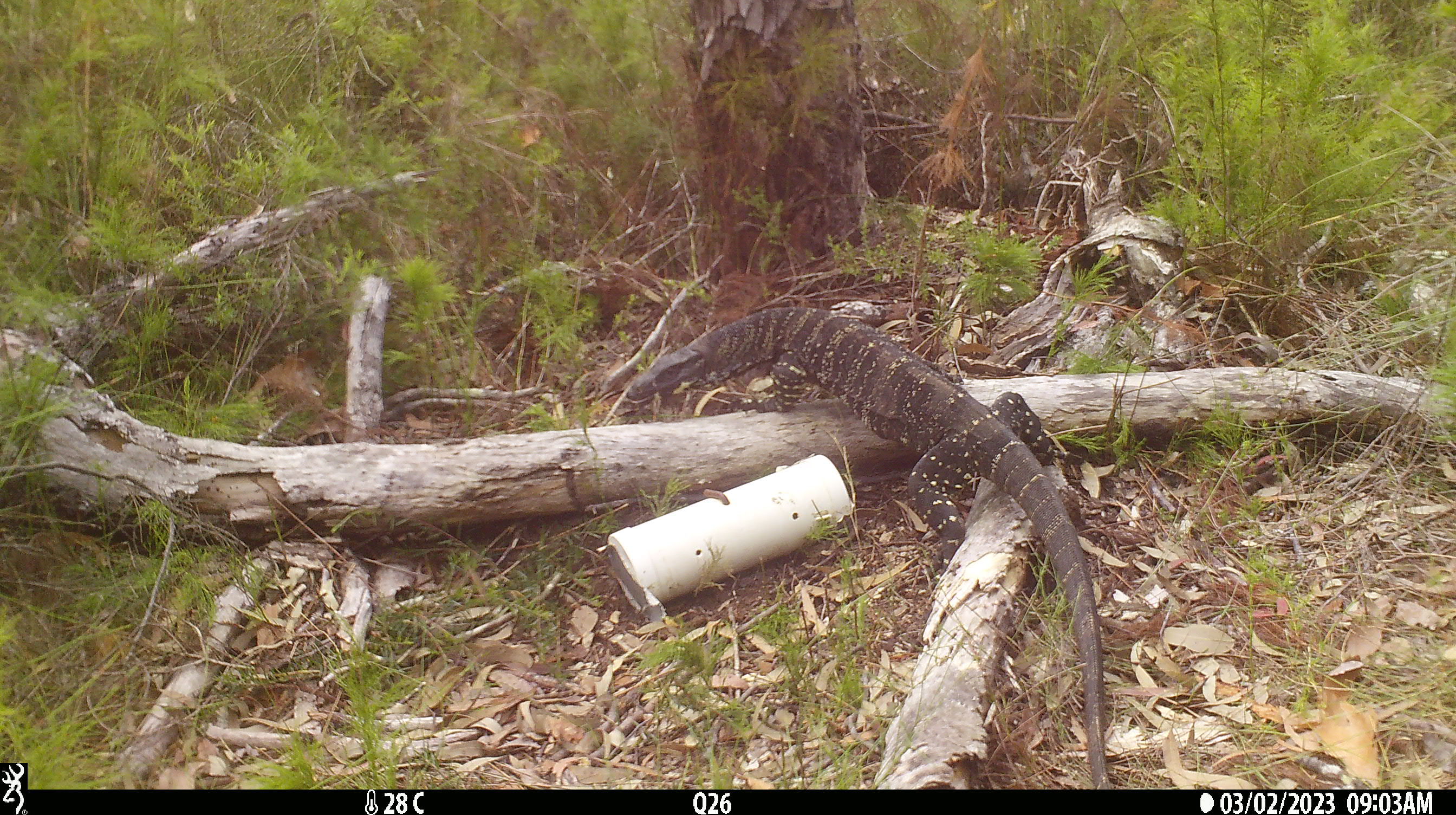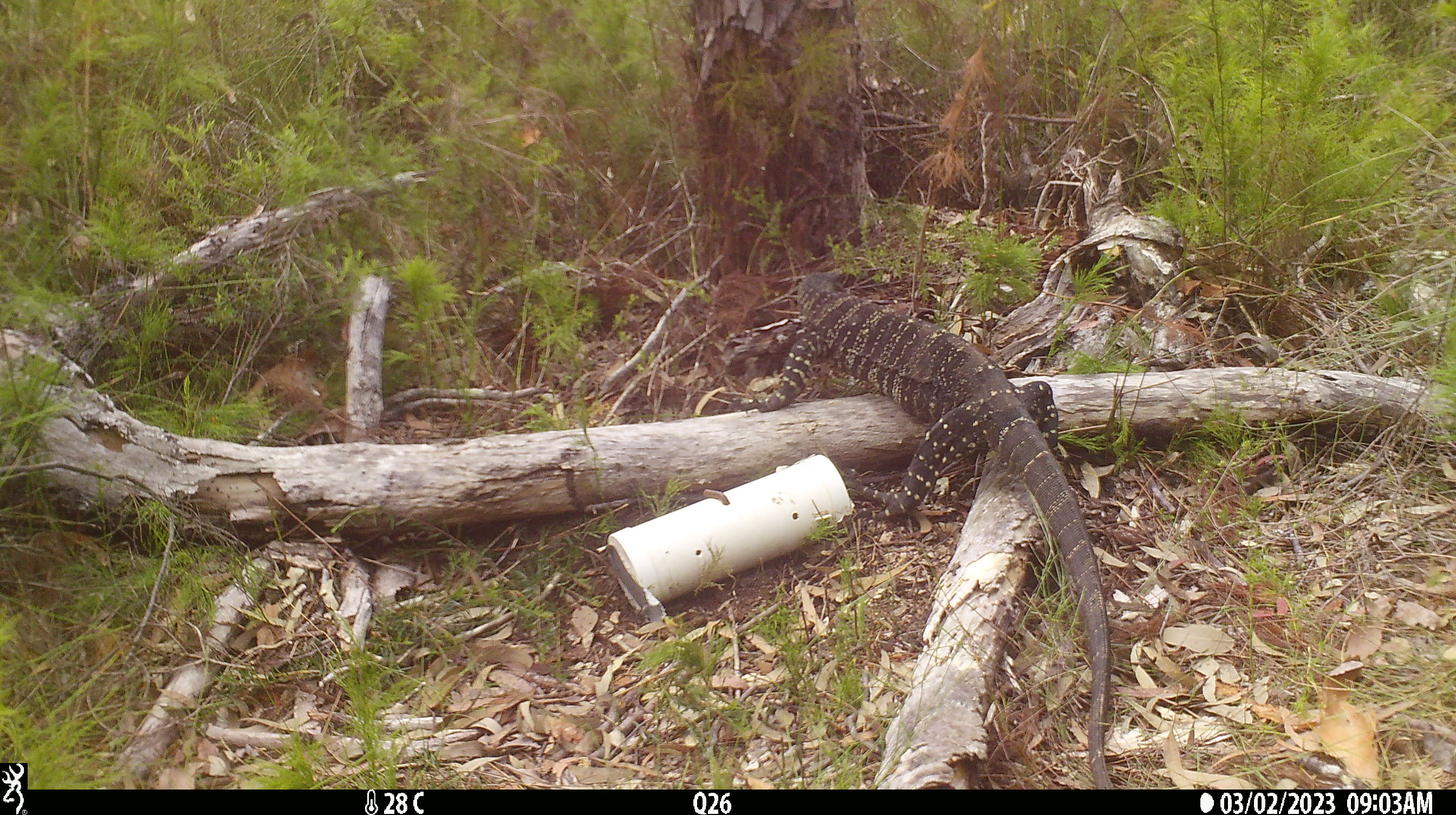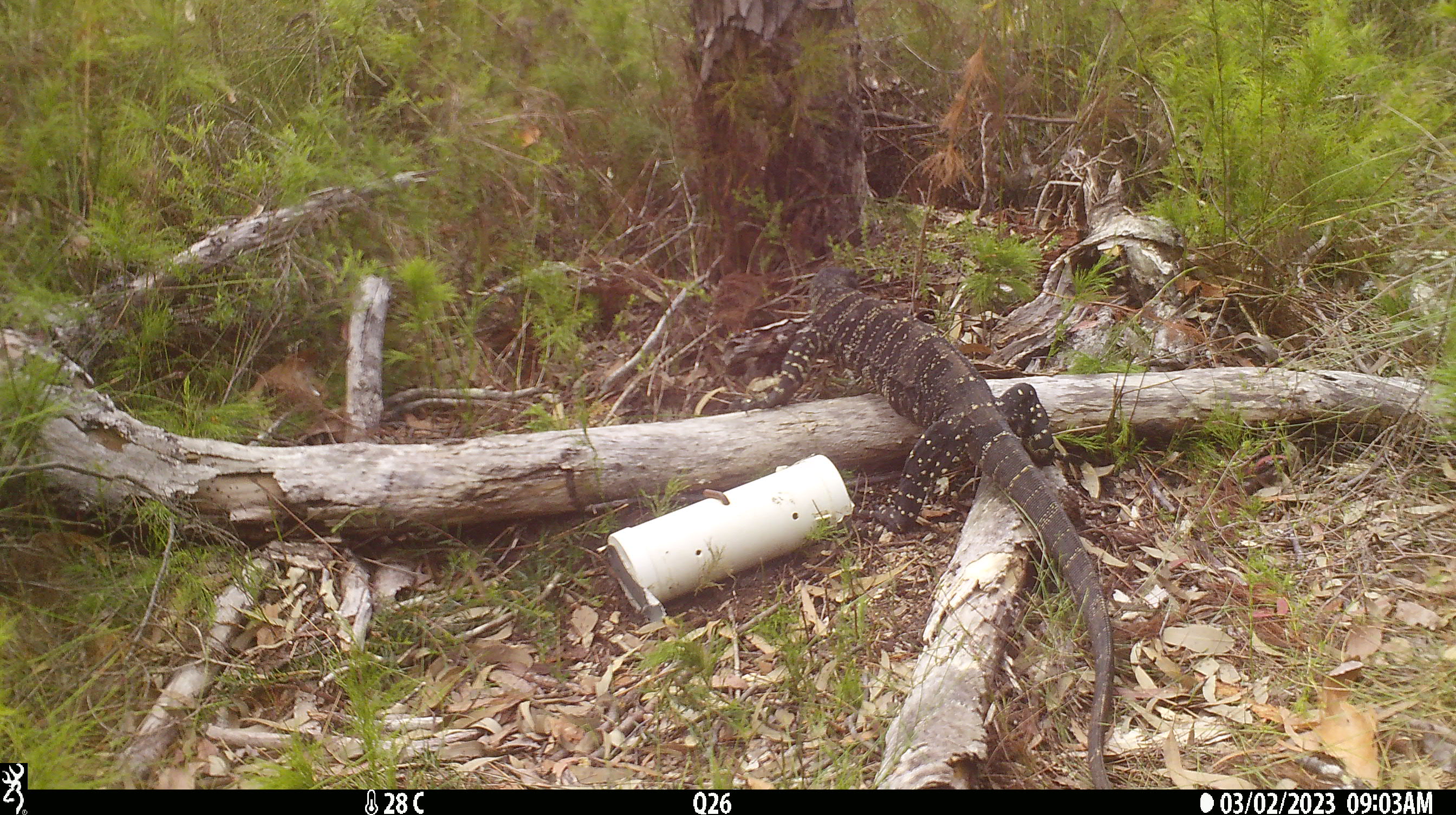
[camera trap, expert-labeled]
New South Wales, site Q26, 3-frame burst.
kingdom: Animalia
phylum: Chordata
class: Reptilia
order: Squamata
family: Varanidae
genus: Varanus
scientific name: Varanus varius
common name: lace monitor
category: goanna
Goanna (lace monitor) (Varanus varius).